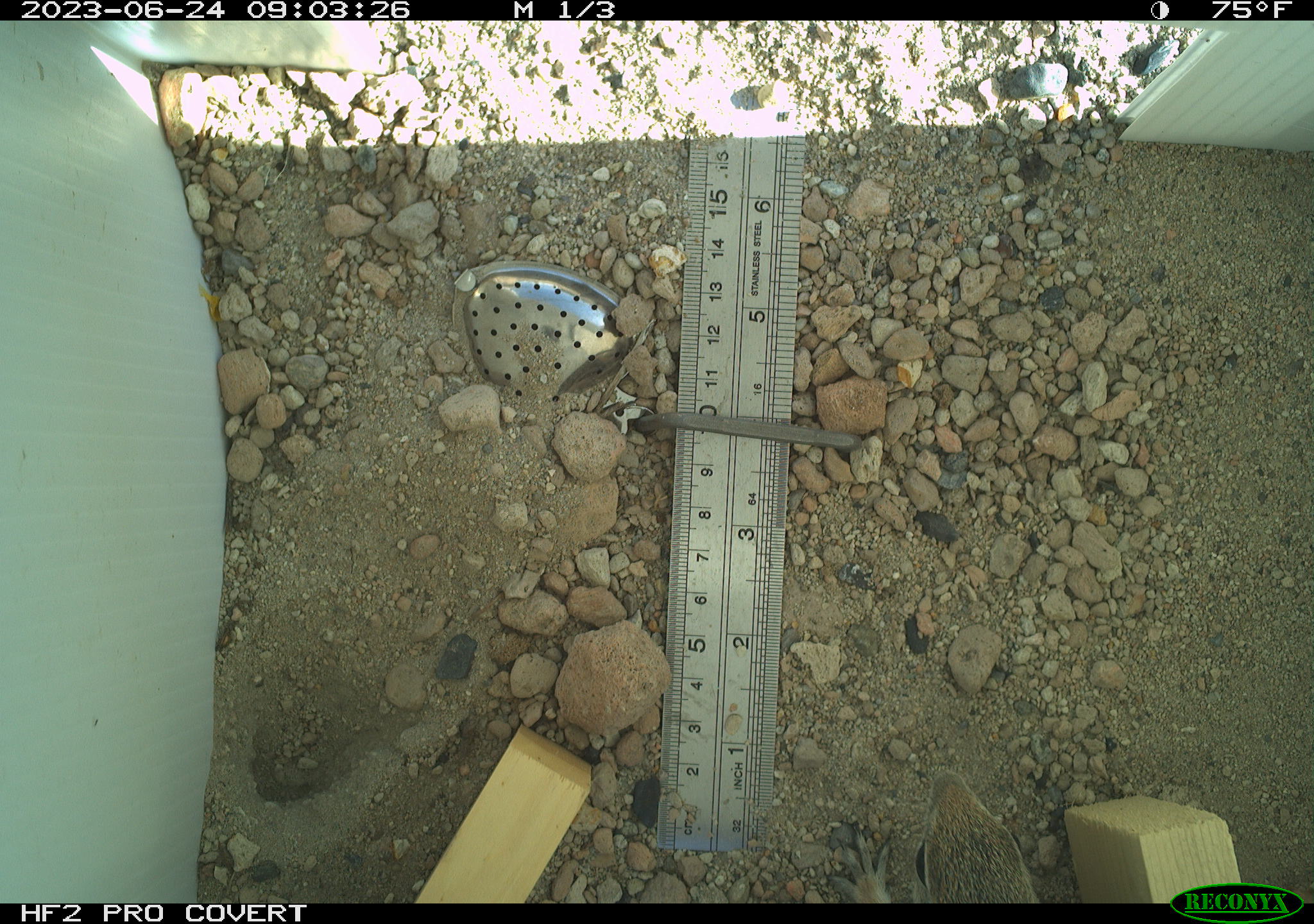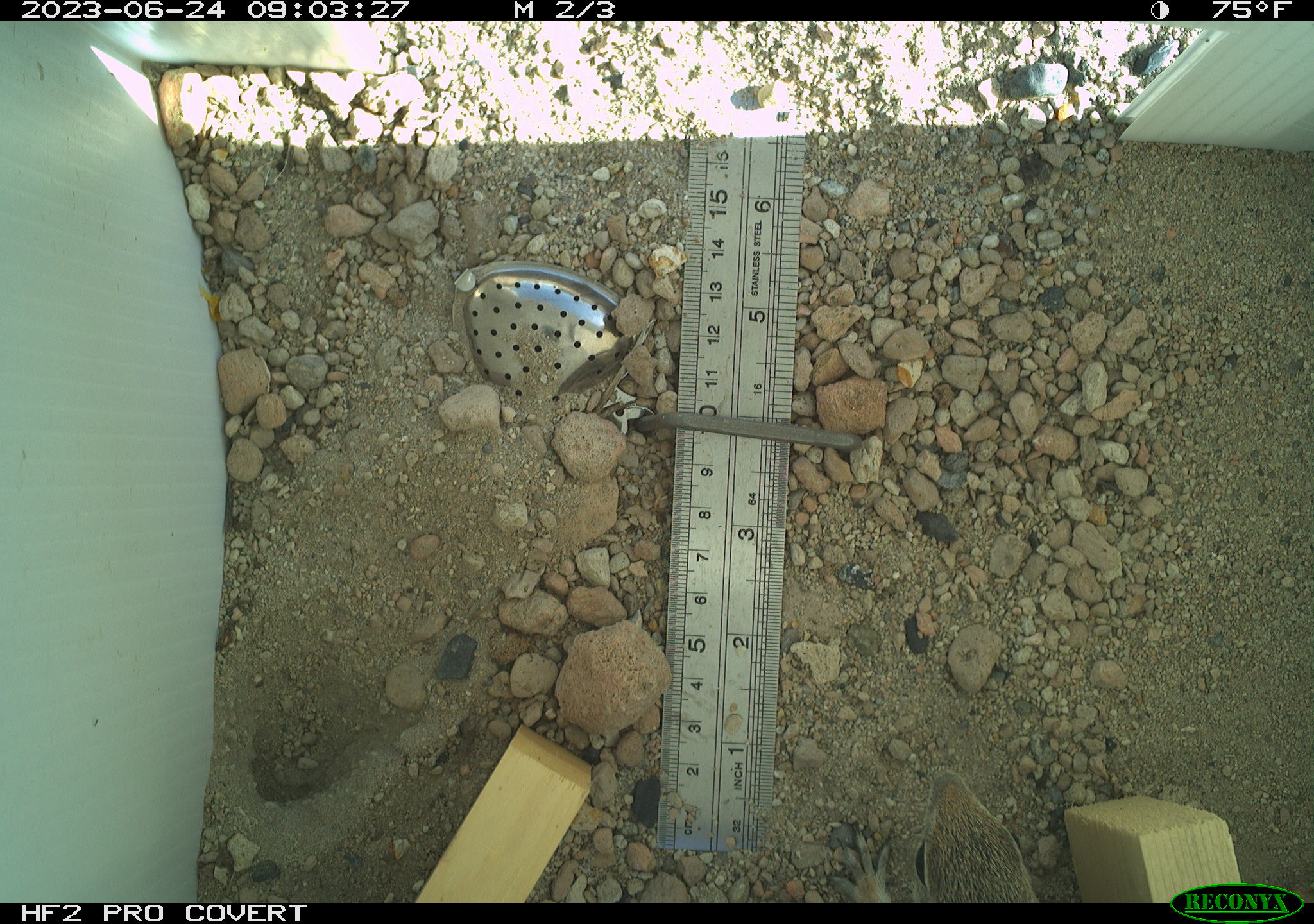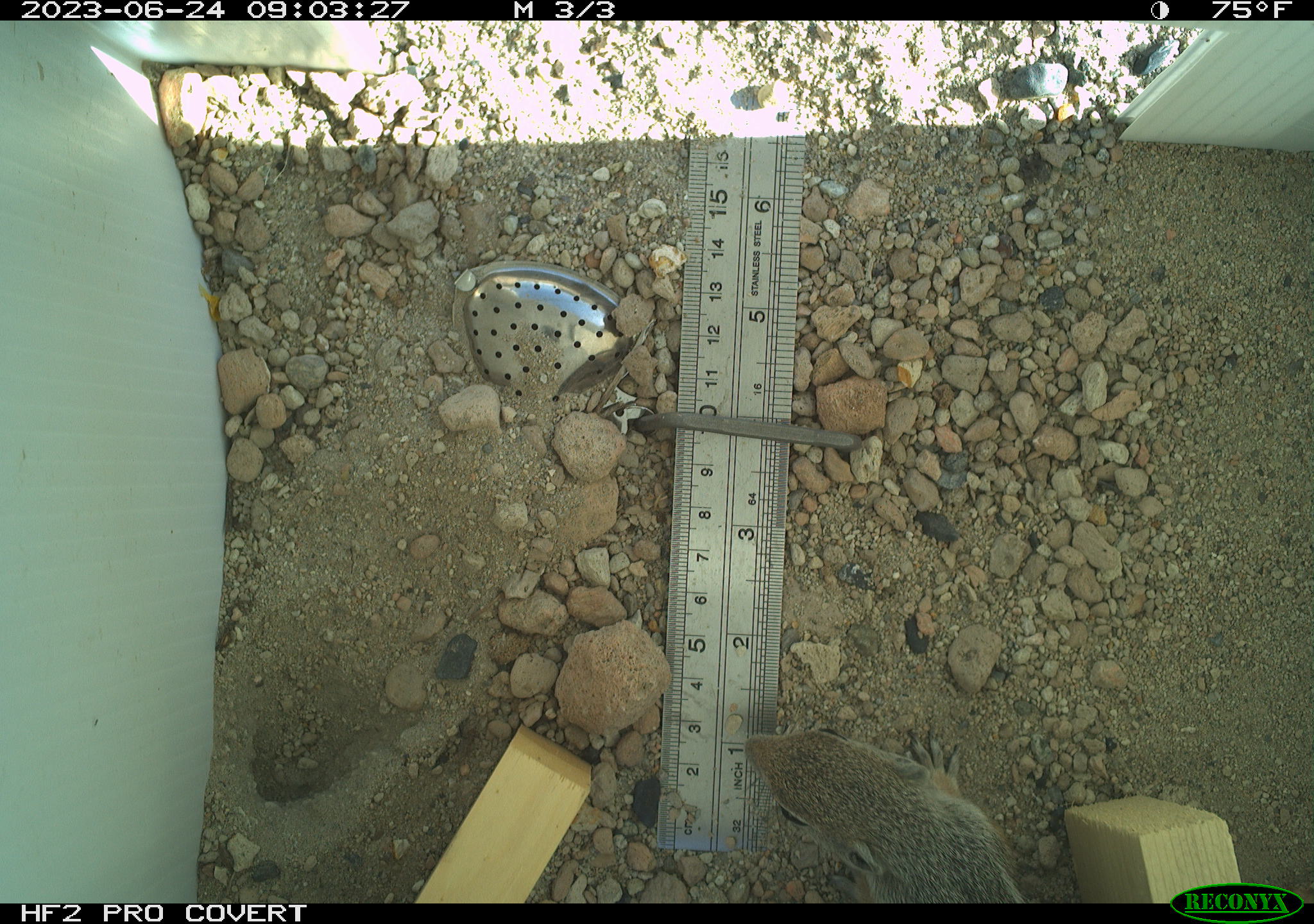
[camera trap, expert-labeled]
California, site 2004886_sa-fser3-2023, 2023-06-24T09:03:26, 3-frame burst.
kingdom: Animalia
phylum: Chordata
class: Mammalia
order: Rodentia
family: Sciuridae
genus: Ammospermophilus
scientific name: Ammospermophilus leucurus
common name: white-tailed antelope squirrel